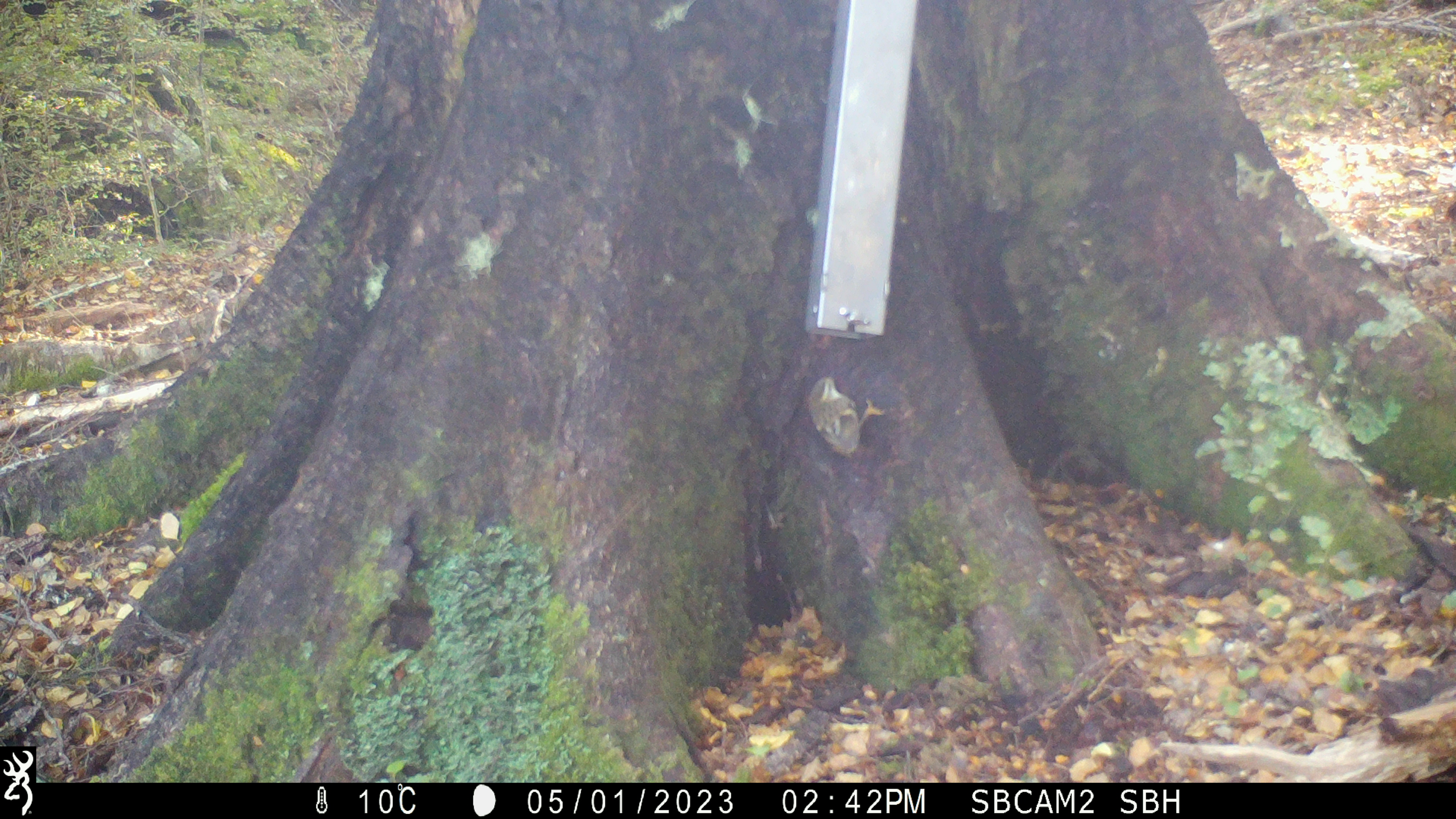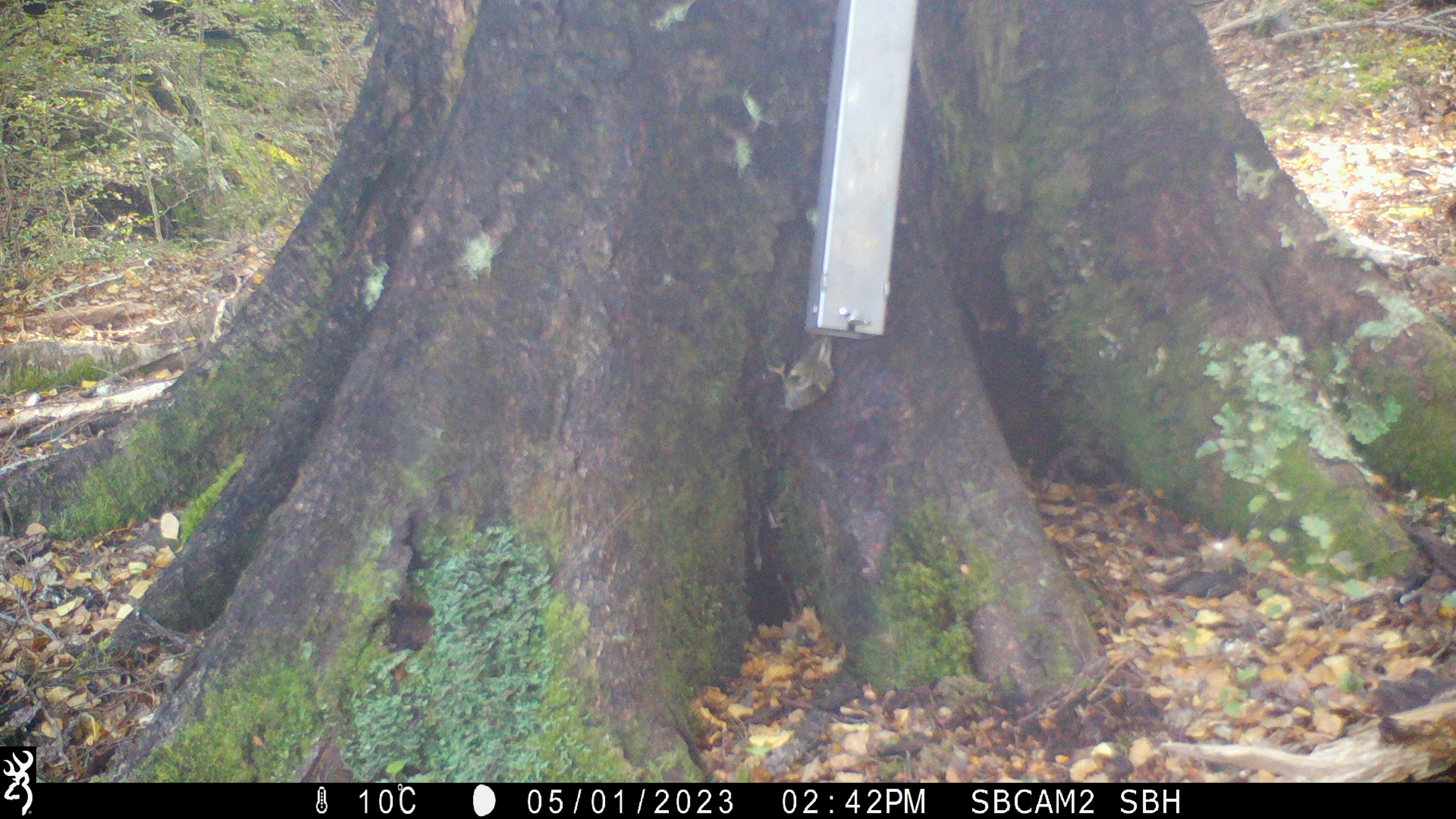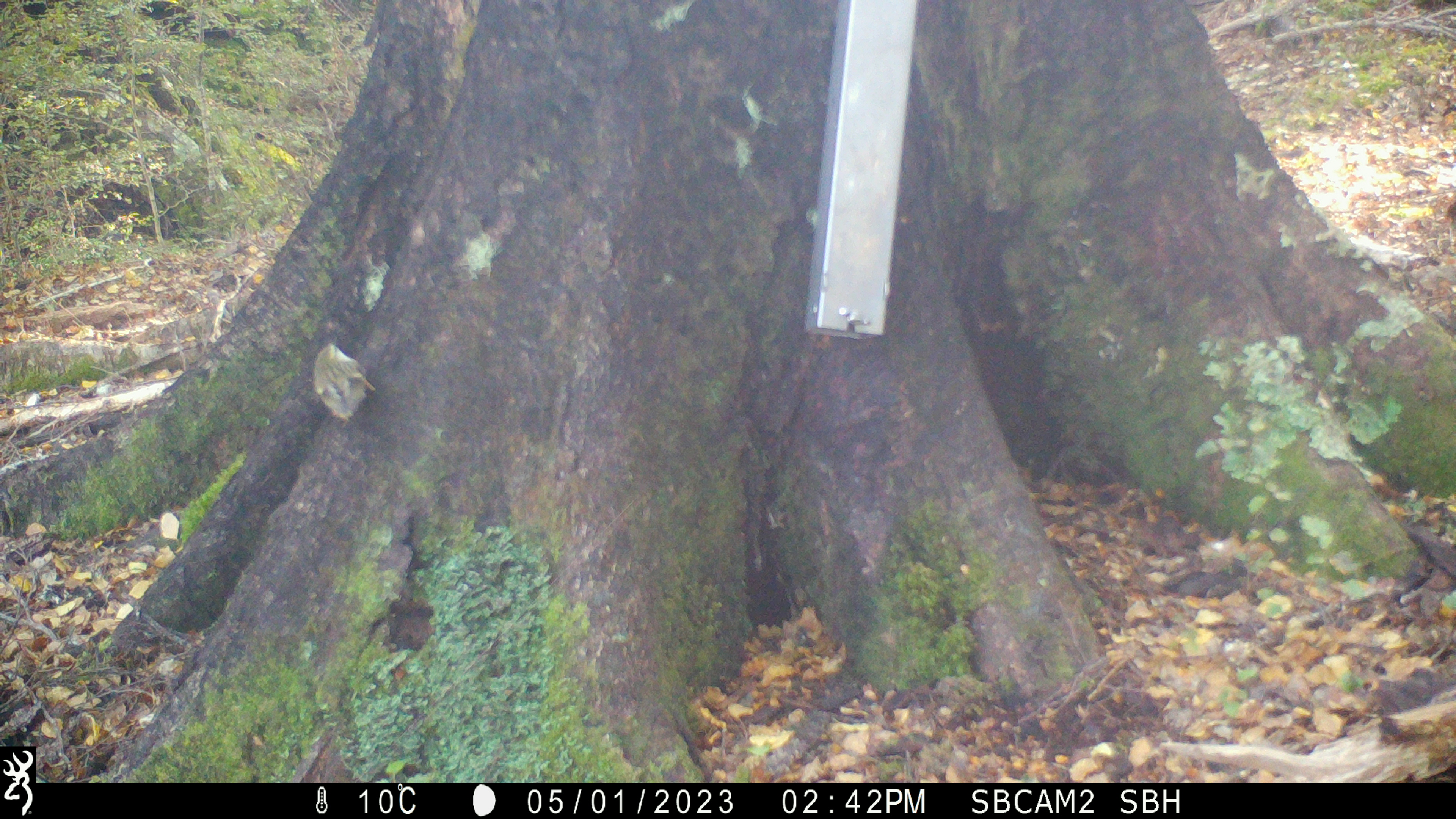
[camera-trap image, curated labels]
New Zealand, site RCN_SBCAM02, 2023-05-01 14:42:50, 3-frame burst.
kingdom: Animalia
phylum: Chordata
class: Aves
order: Passeriformes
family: Acanthisittidae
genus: Acanthisitta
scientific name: Acanthisitta chloris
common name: rifleman